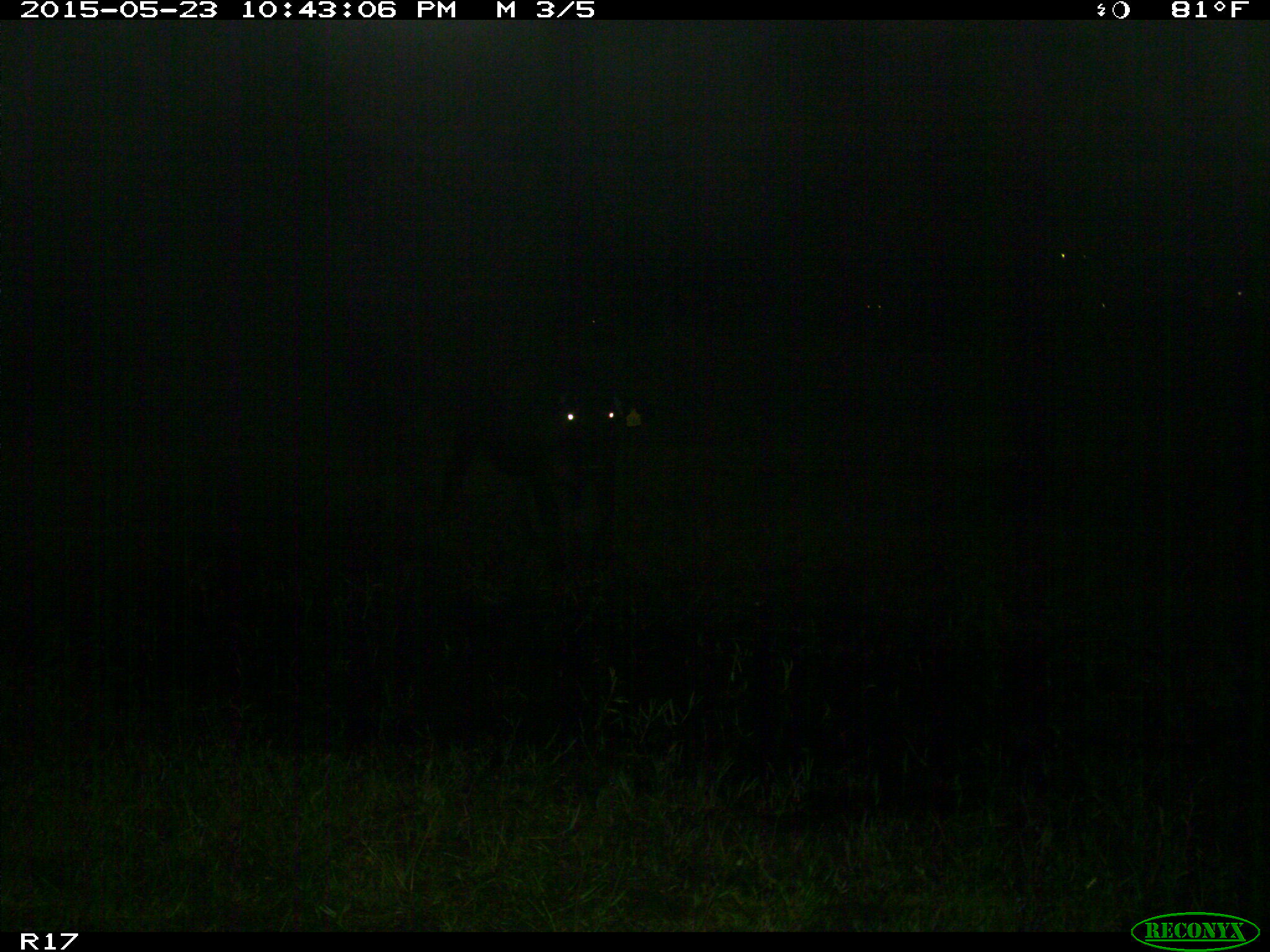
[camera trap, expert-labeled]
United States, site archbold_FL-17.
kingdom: Animalia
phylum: Chordata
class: Mammalia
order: Artiodactyla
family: Bovidae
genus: Bos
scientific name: Bos taurus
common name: domestic cow